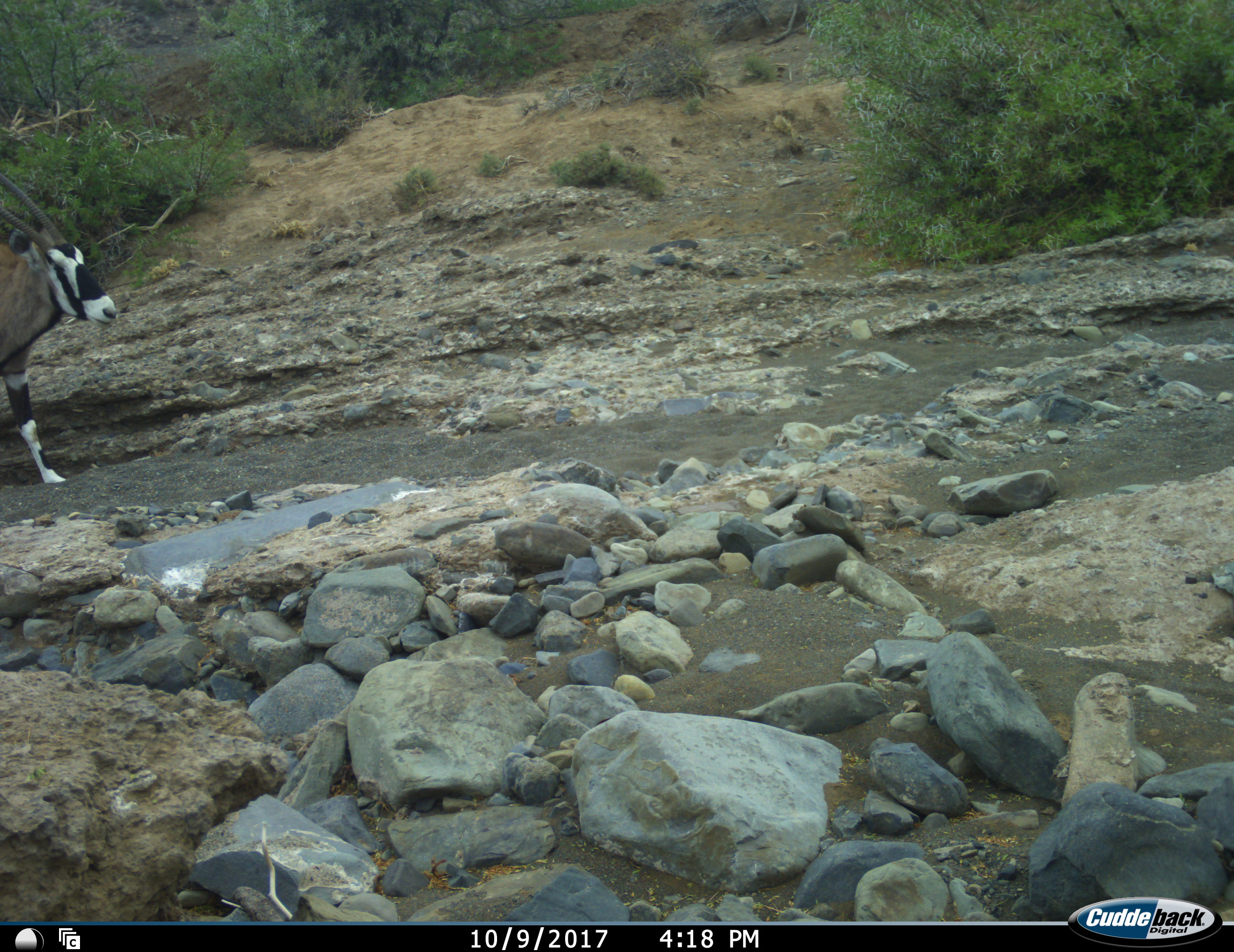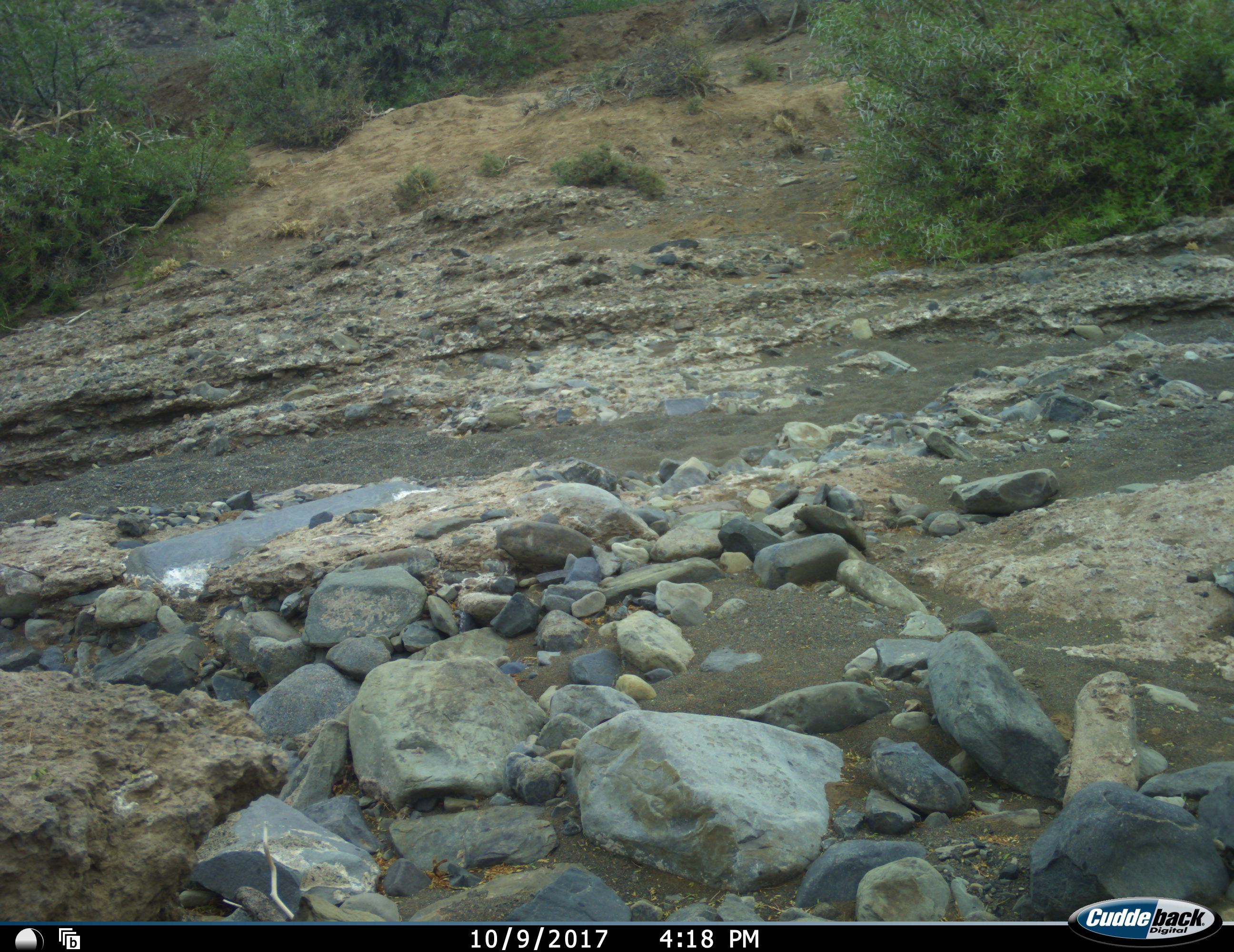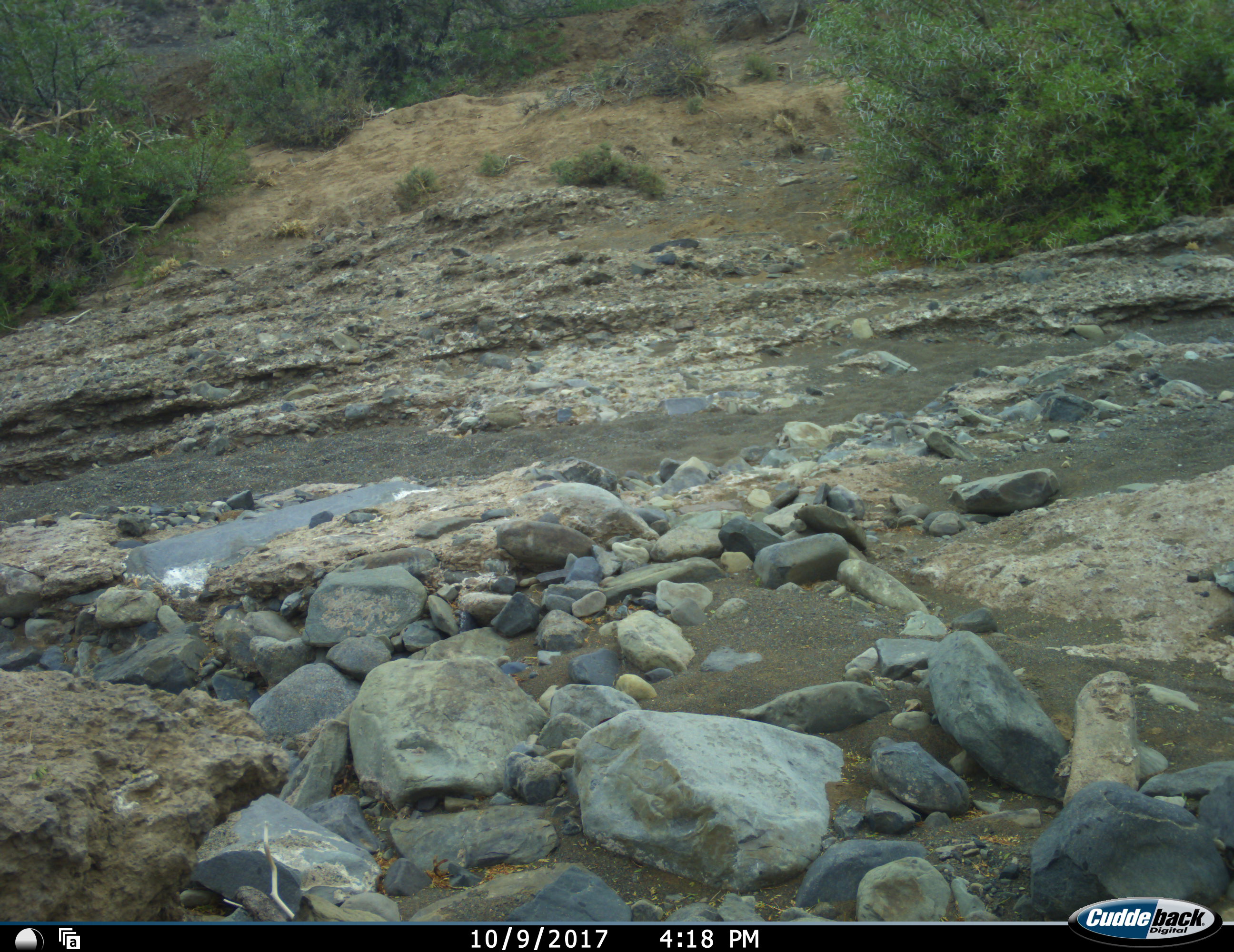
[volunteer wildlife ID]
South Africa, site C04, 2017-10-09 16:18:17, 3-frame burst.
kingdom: Animalia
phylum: Chordata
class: Mammalia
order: Artiodactyla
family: Bovidae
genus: Oryx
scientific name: Oryx gazella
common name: gemsbok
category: gemsbokoryx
Gemsbokoryx (gemsbok) (Oryx gazella), count 1. Behavior (volunteer vote fractions): standing 11%, resting 0%, moving 100%, interacting 0%. Young present (vote fraction): 0%. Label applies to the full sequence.